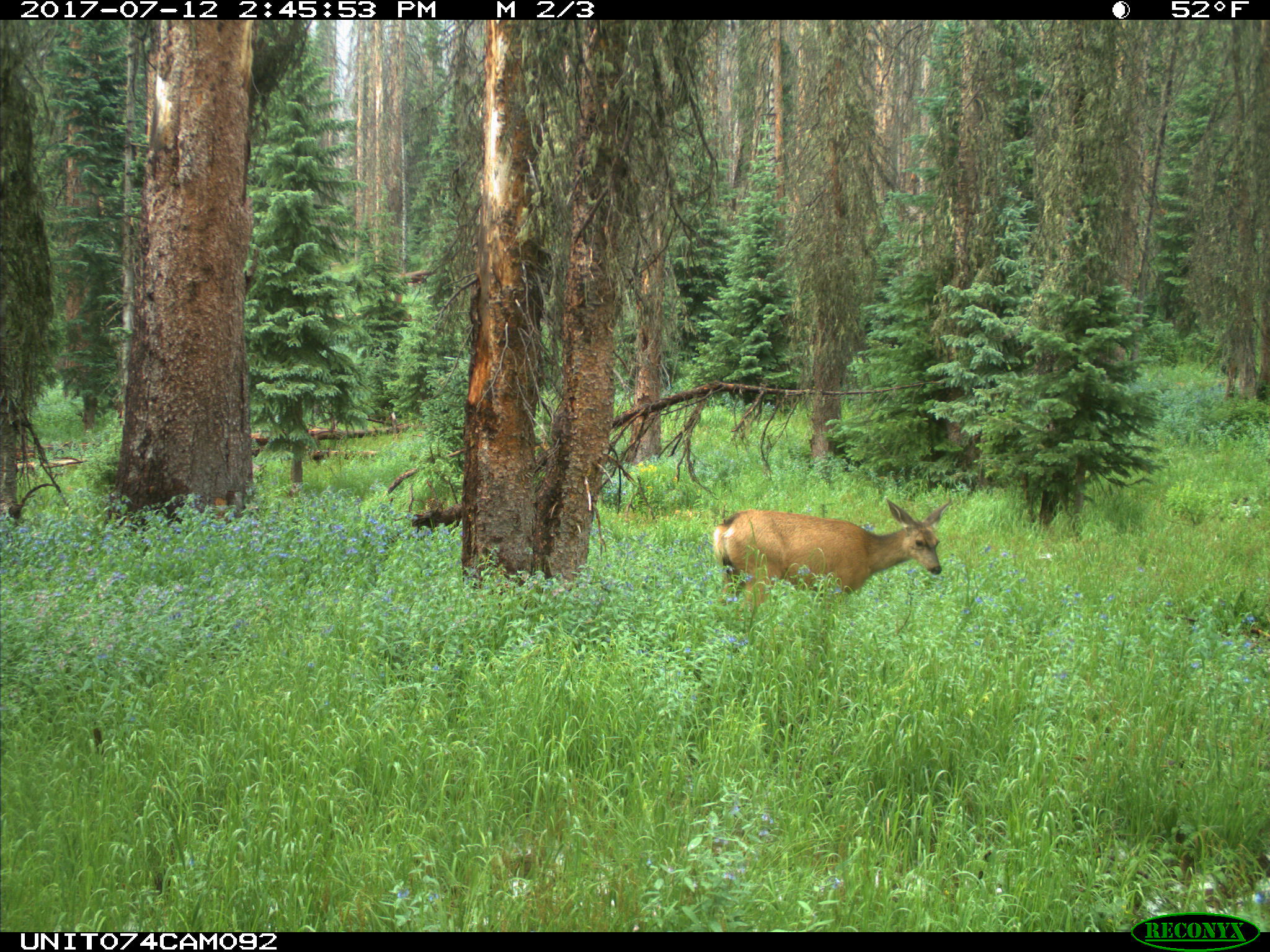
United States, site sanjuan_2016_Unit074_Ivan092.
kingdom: Animalia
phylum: Chordata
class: Mammalia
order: Artiodactyla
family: Cervidae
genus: Odocoileus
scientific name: Odocoileus hemionus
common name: mule deer